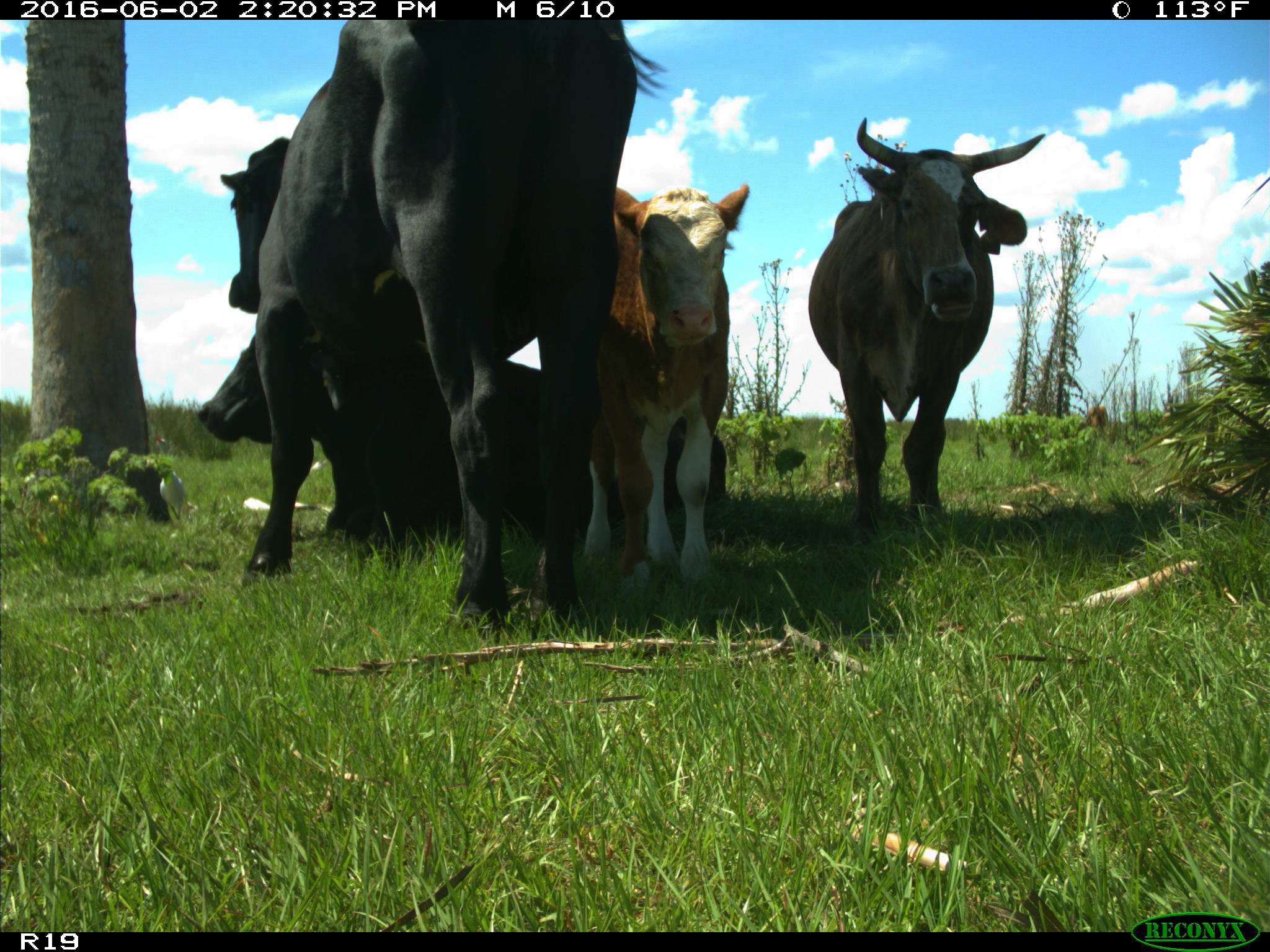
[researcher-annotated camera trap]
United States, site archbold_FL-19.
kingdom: Animalia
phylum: Chordata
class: Mammalia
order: Artiodactyla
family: Bovidae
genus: Bos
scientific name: Bos taurus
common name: domestic cow